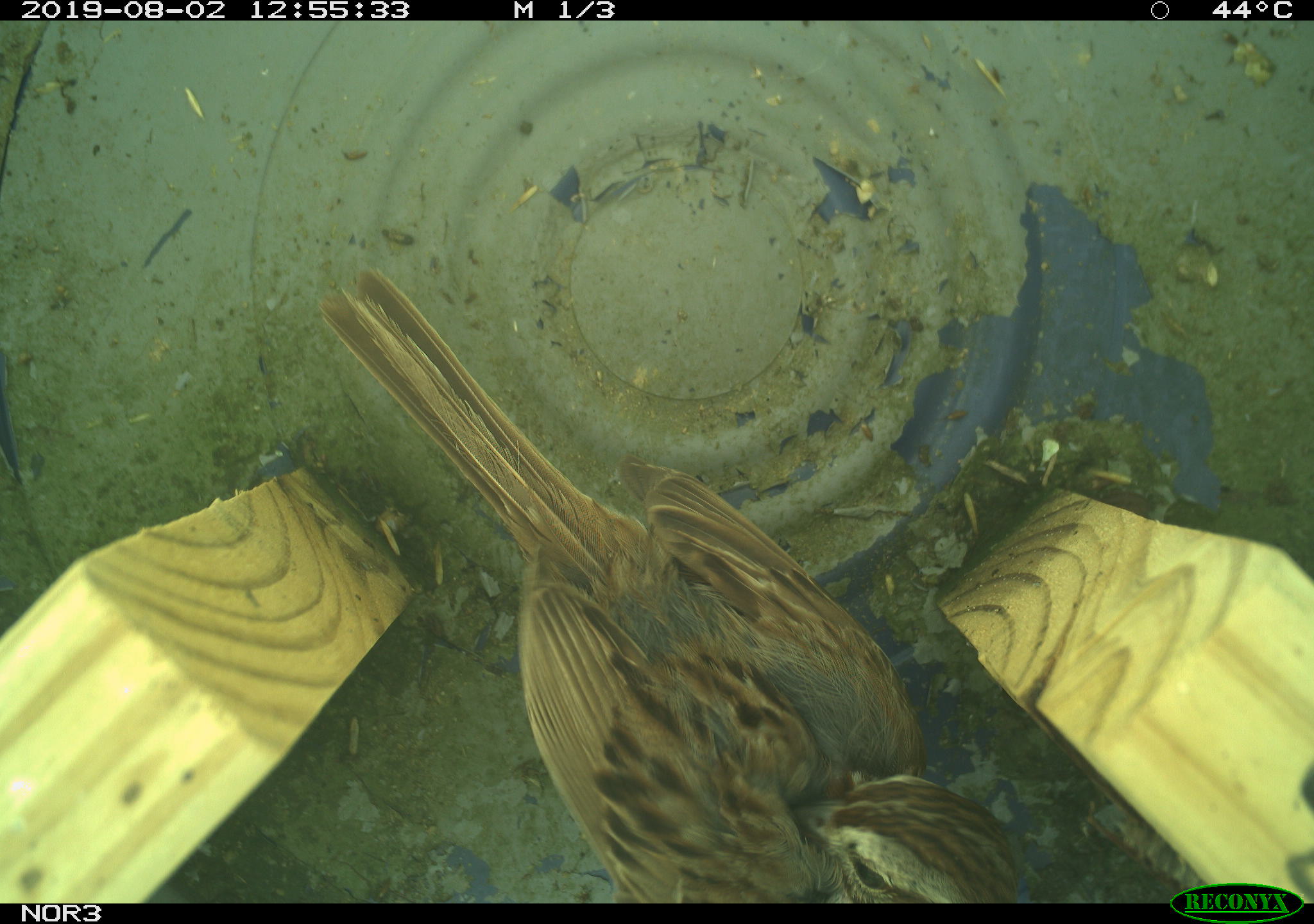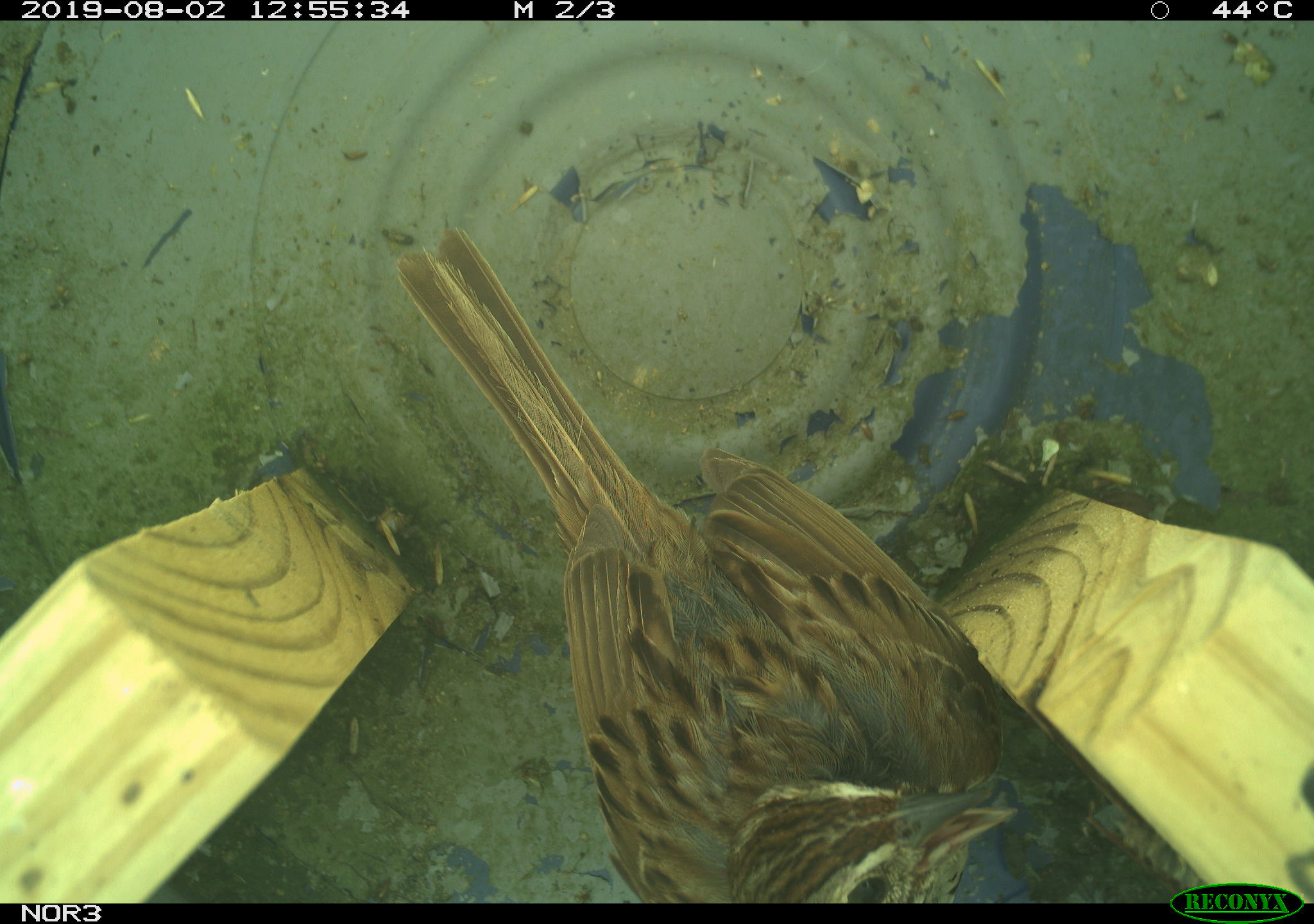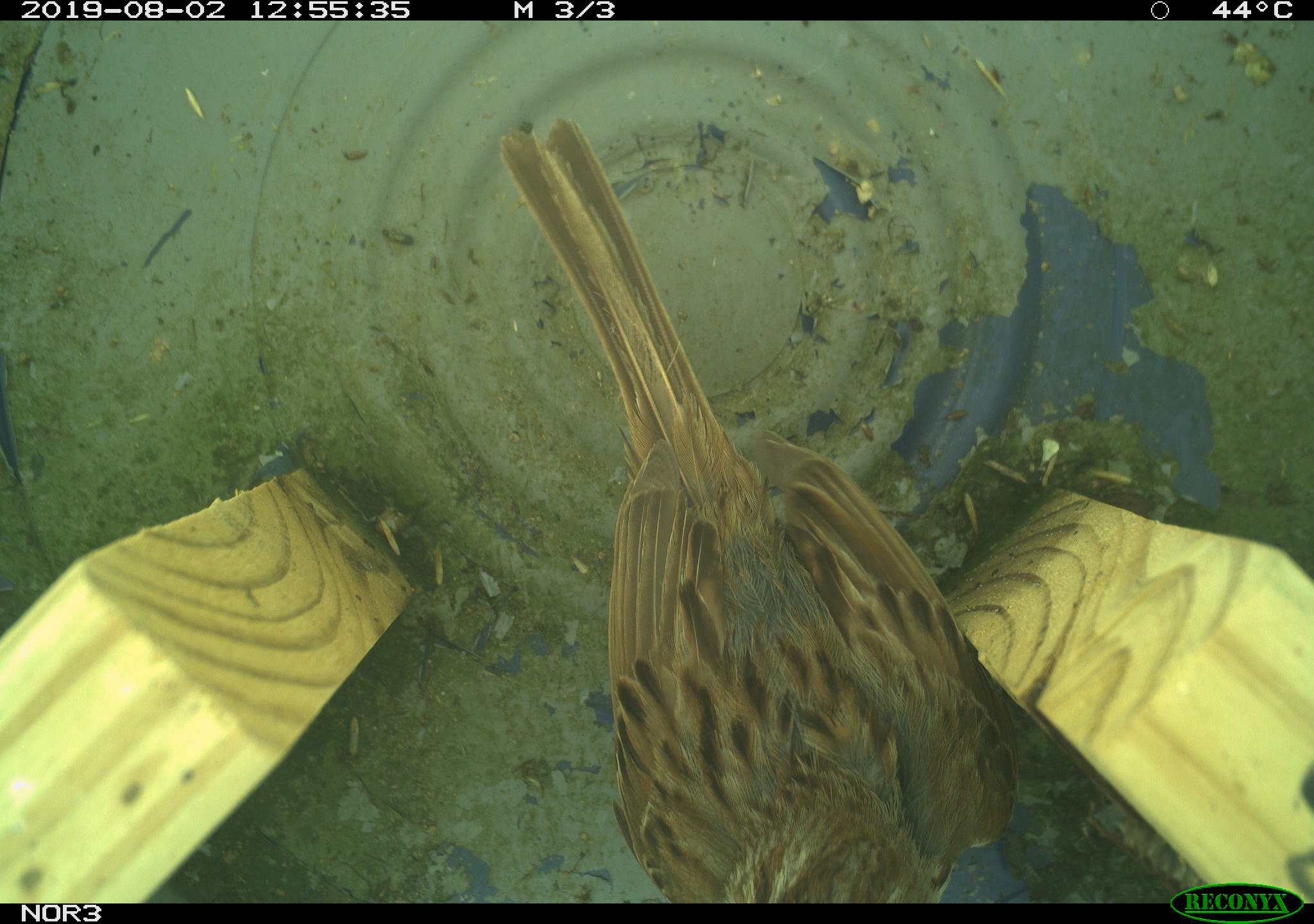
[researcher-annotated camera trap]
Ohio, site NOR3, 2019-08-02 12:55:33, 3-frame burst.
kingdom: Animalia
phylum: Chordata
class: Aves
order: Passeriformes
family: Passerellidae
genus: Melospiza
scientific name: Melospiza melodia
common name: song sparrow